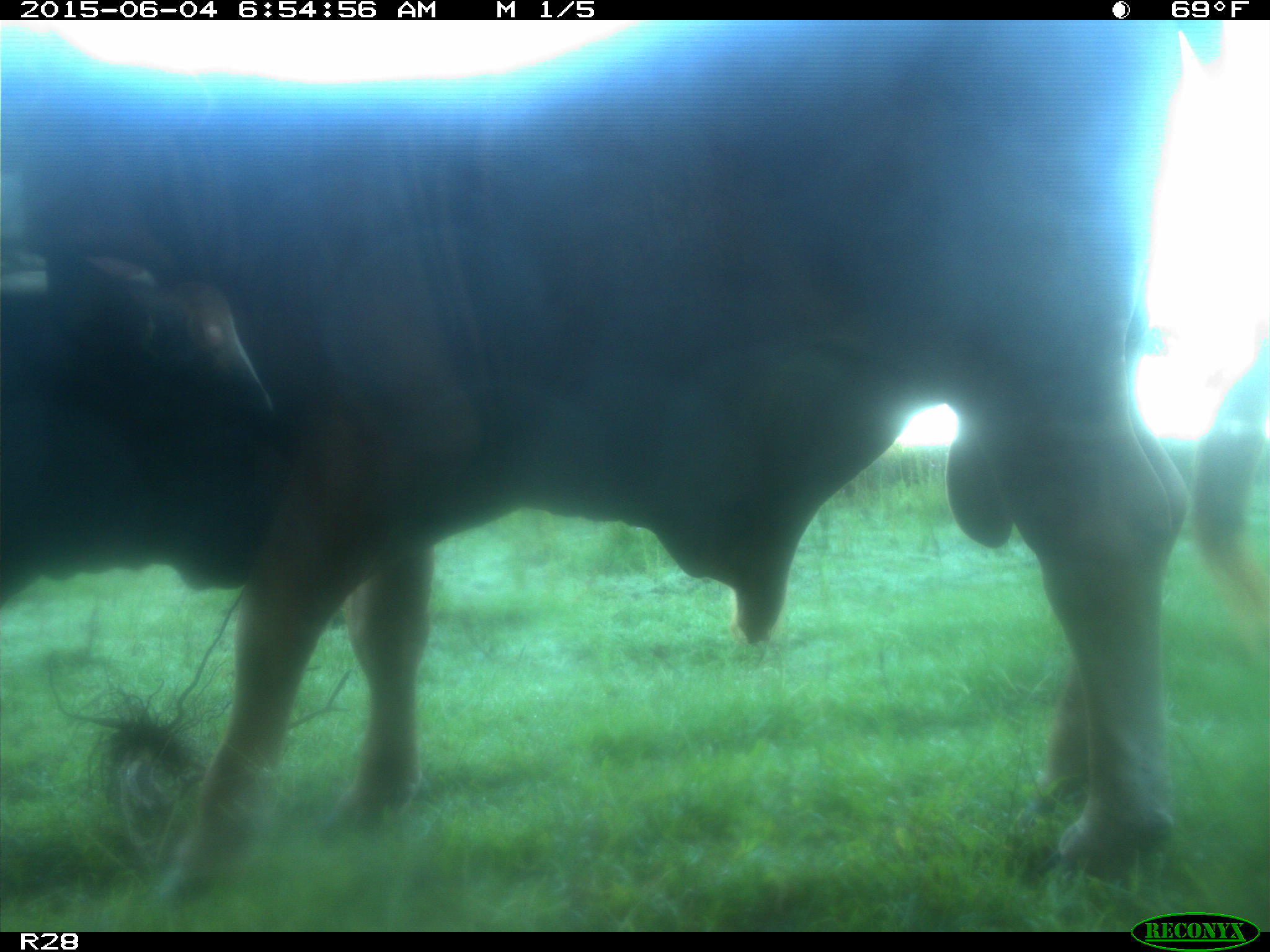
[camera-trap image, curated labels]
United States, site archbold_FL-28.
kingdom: Animalia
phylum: Chordata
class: Mammalia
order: Artiodactyla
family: Bovidae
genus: Bos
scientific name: Bos taurus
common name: domestic cow